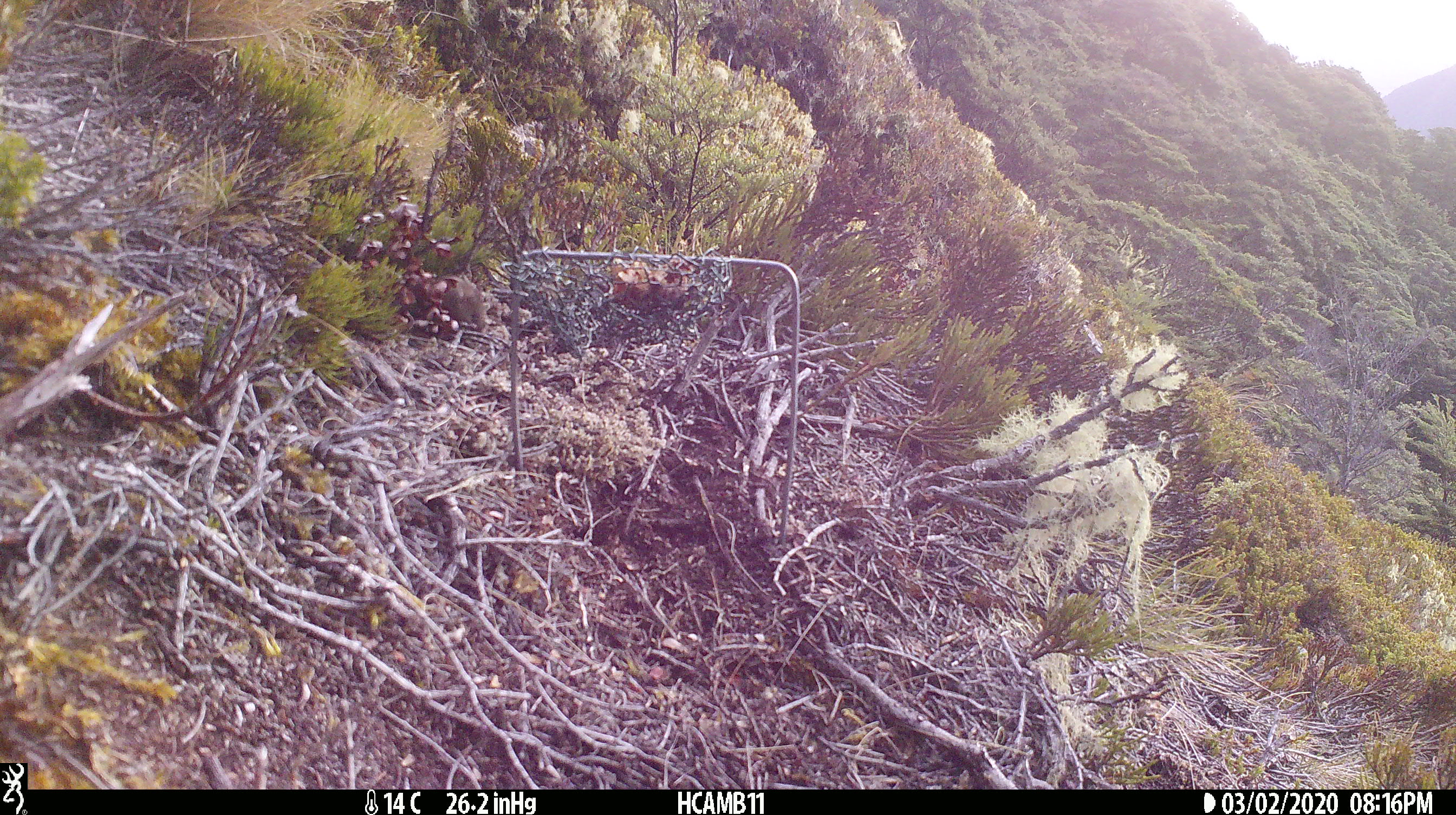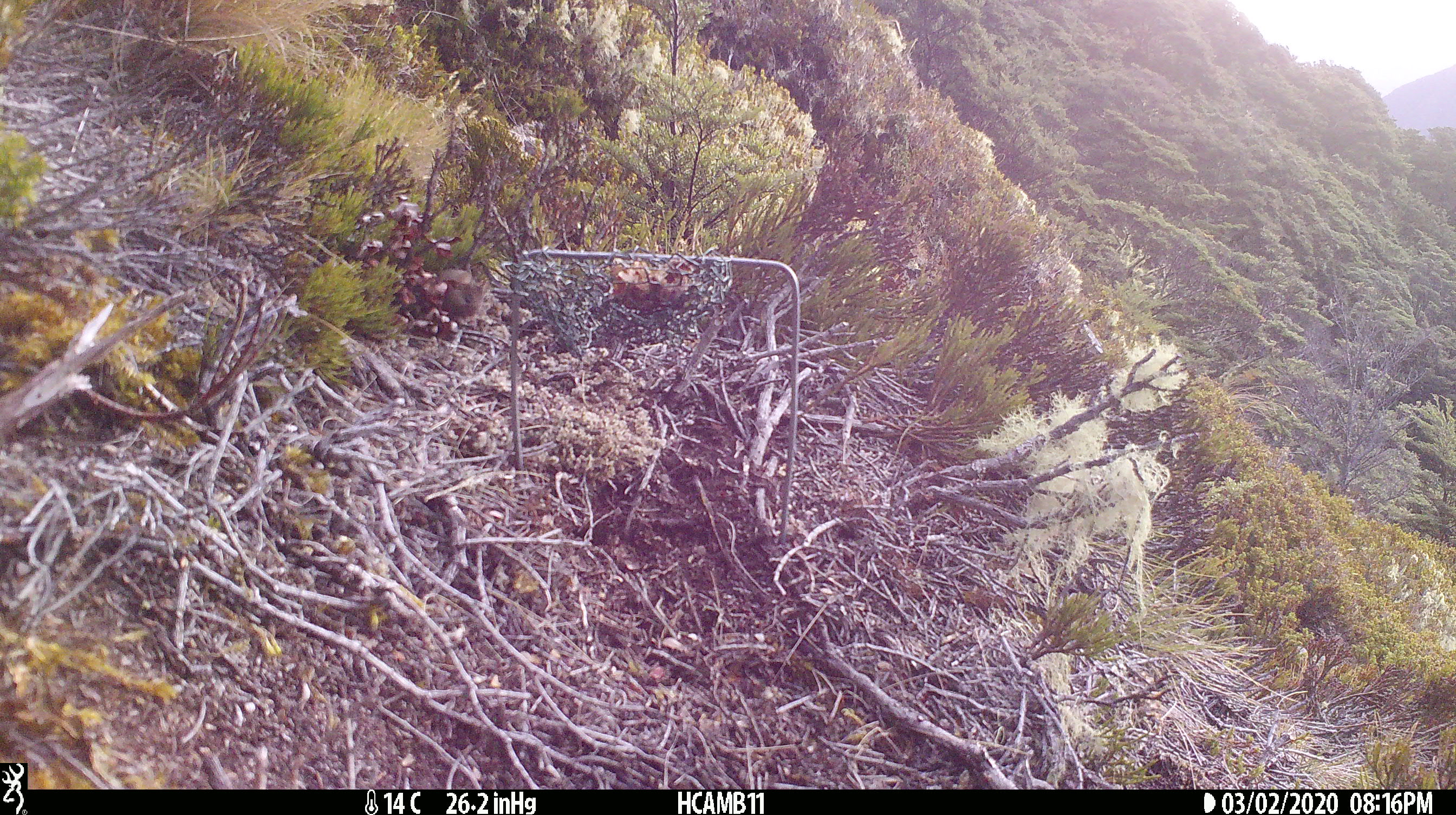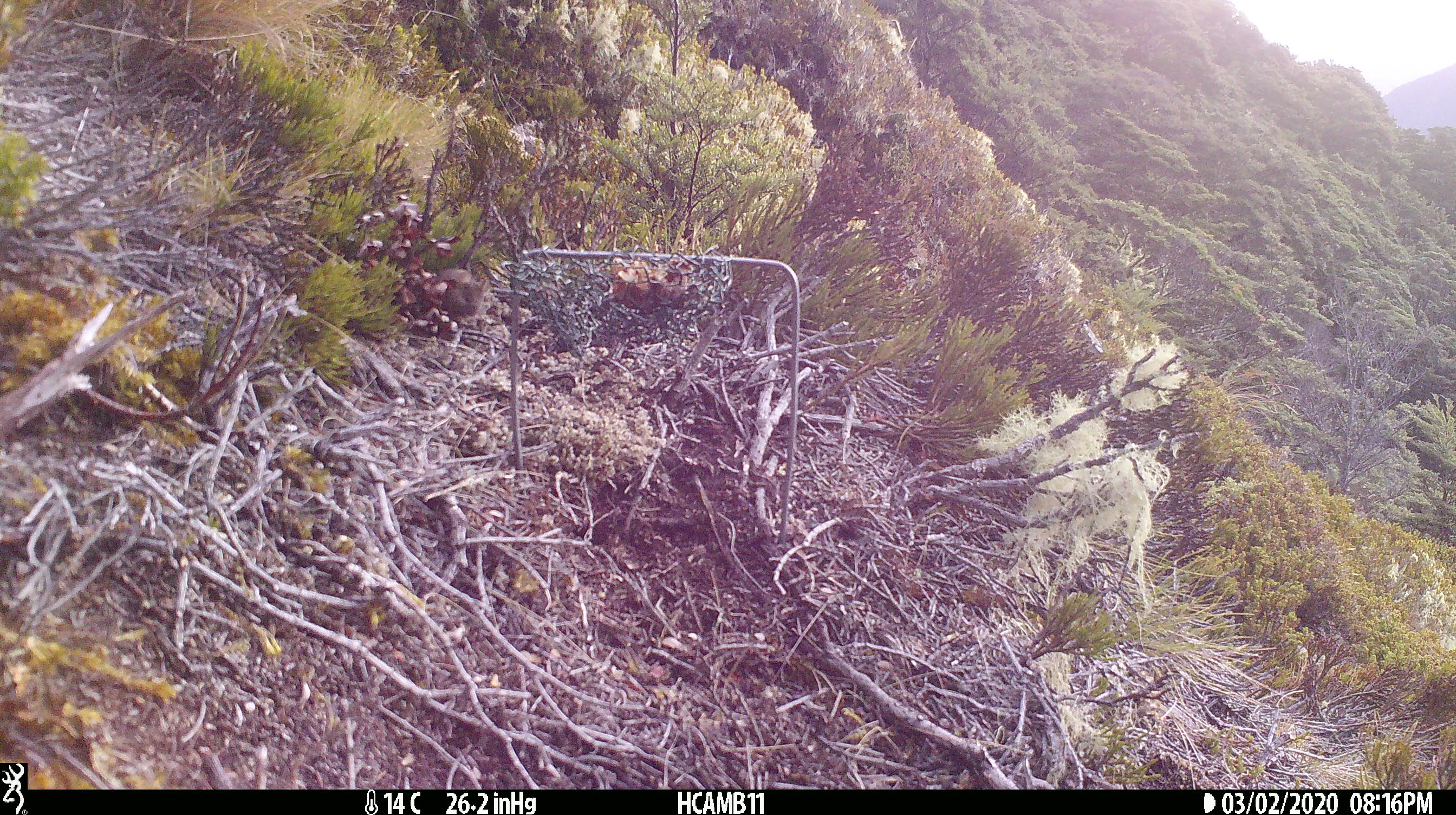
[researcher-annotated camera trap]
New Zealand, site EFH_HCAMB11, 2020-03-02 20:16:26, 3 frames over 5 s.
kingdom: Animalia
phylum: Chordata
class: Mammalia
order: Rodentia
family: Muridae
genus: Mus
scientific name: Mus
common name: mouse